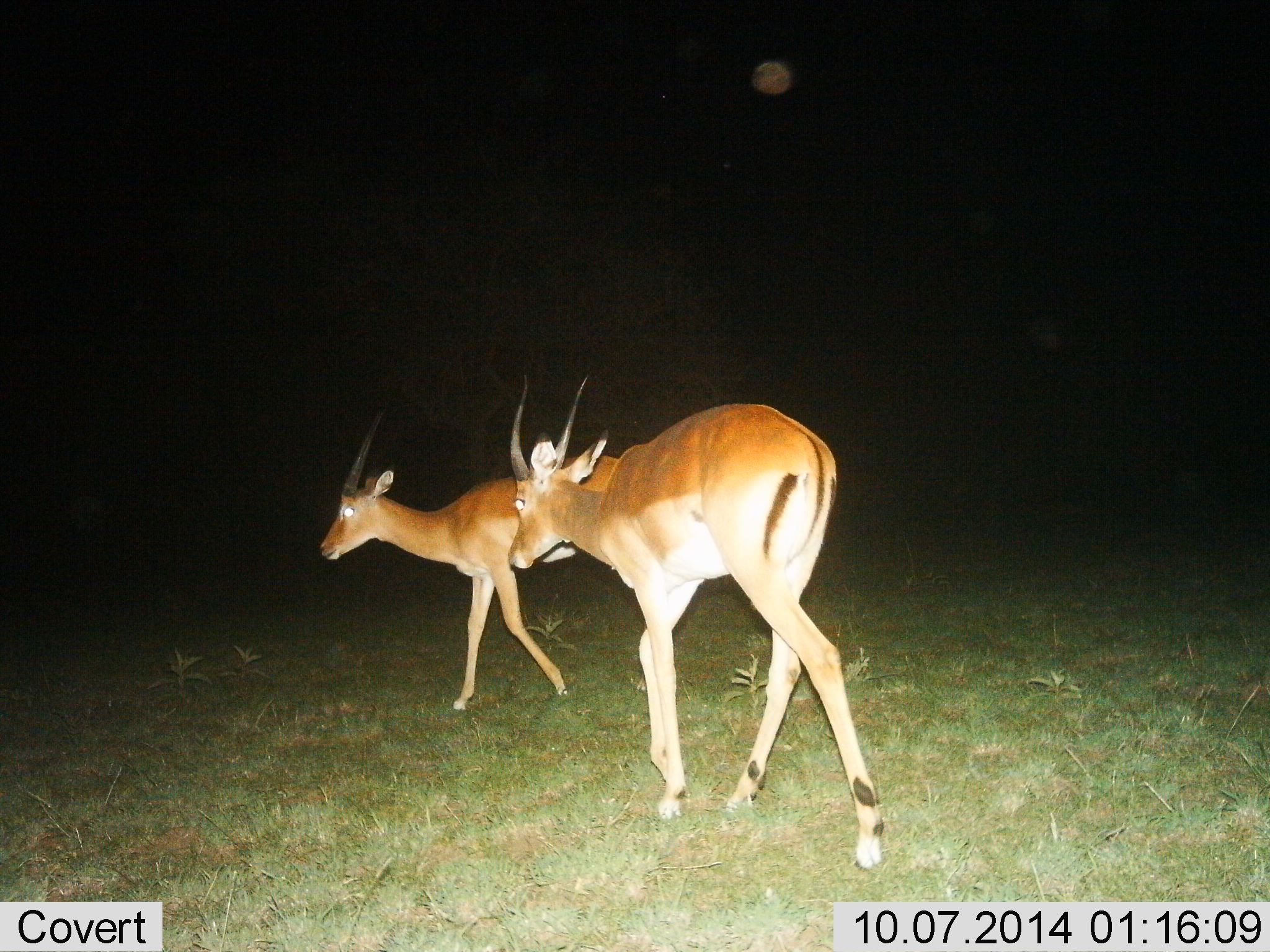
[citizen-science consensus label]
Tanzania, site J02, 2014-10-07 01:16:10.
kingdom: Animalia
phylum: Chordata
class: Mammalia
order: Artiodactyla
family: Bovidae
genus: Aepyceros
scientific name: Aepyceros melampus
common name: impala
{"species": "impala (Aepyceros melampus)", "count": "2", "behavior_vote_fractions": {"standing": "0%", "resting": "0%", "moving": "100%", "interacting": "0%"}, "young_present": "0%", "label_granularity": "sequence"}